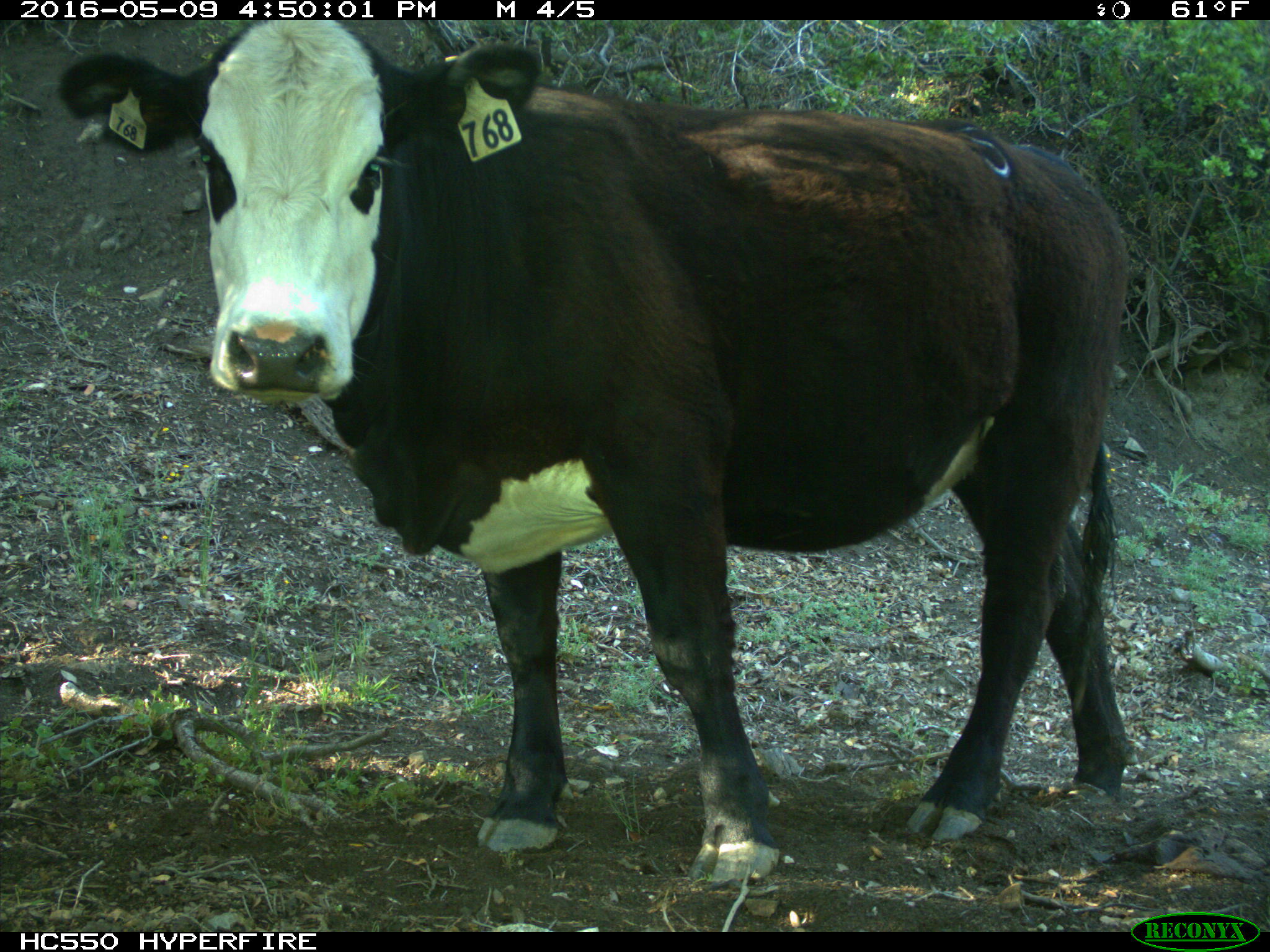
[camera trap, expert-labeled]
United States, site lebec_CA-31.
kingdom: Animalia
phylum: Chordata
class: Mammalia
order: Artiodactyla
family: Bovidae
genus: Bos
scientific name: Bos taurus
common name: domestic cow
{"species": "Bos taurus (domestic cow)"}